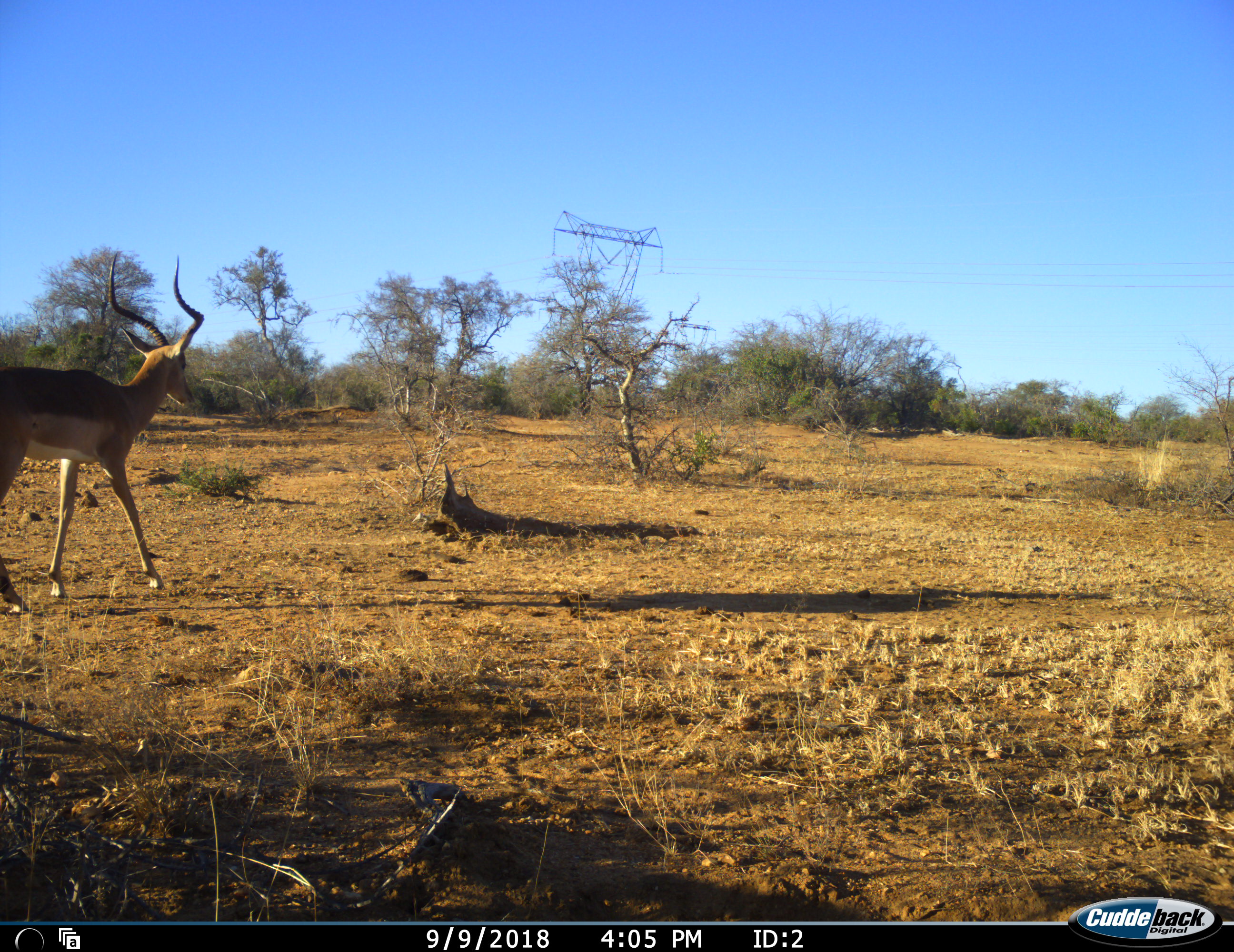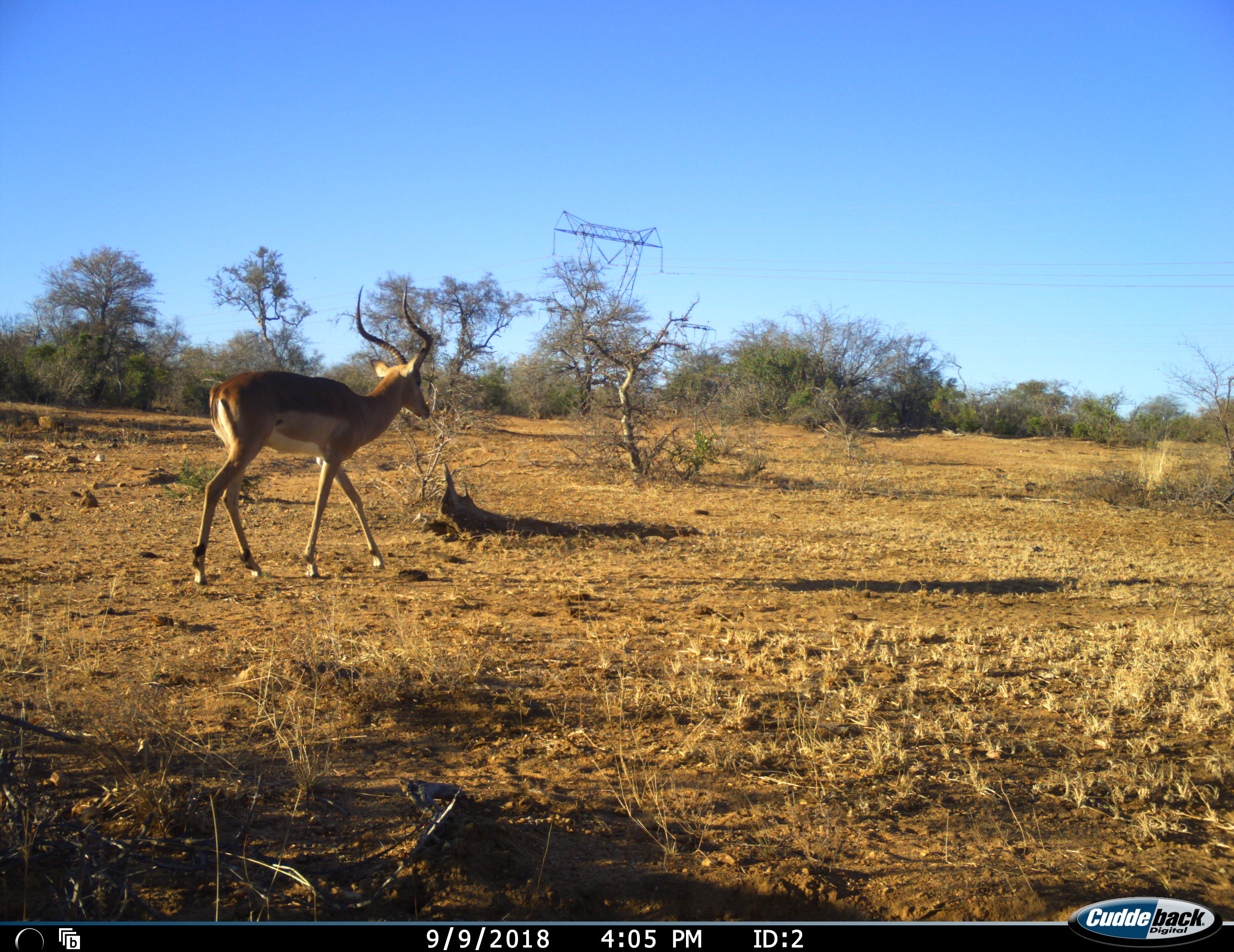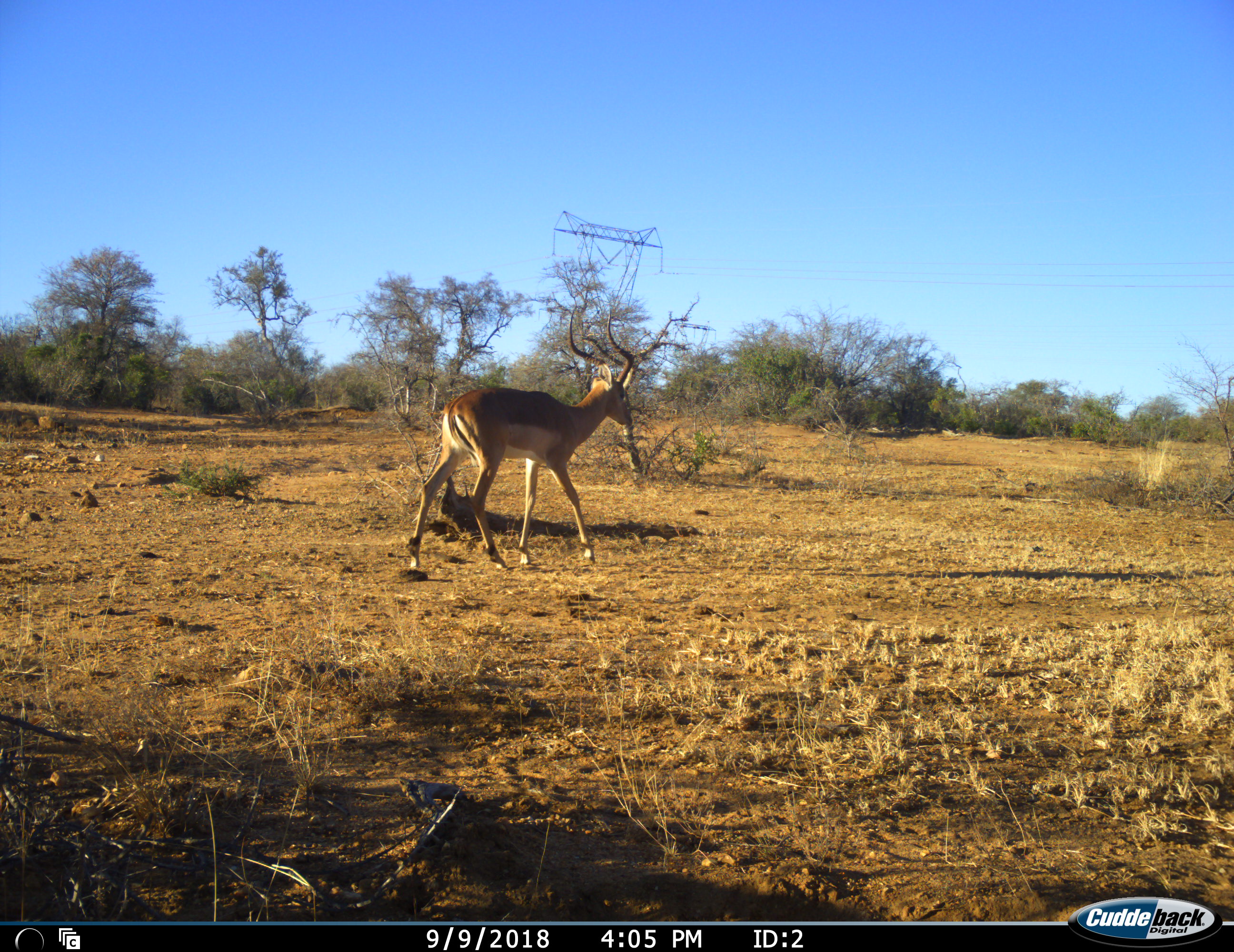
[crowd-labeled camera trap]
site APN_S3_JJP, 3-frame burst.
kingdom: Animalia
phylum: Chordata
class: Mammalia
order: Artiodactyla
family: Bovidae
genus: Aepyceros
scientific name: Aepyceros melampus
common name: impala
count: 1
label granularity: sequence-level